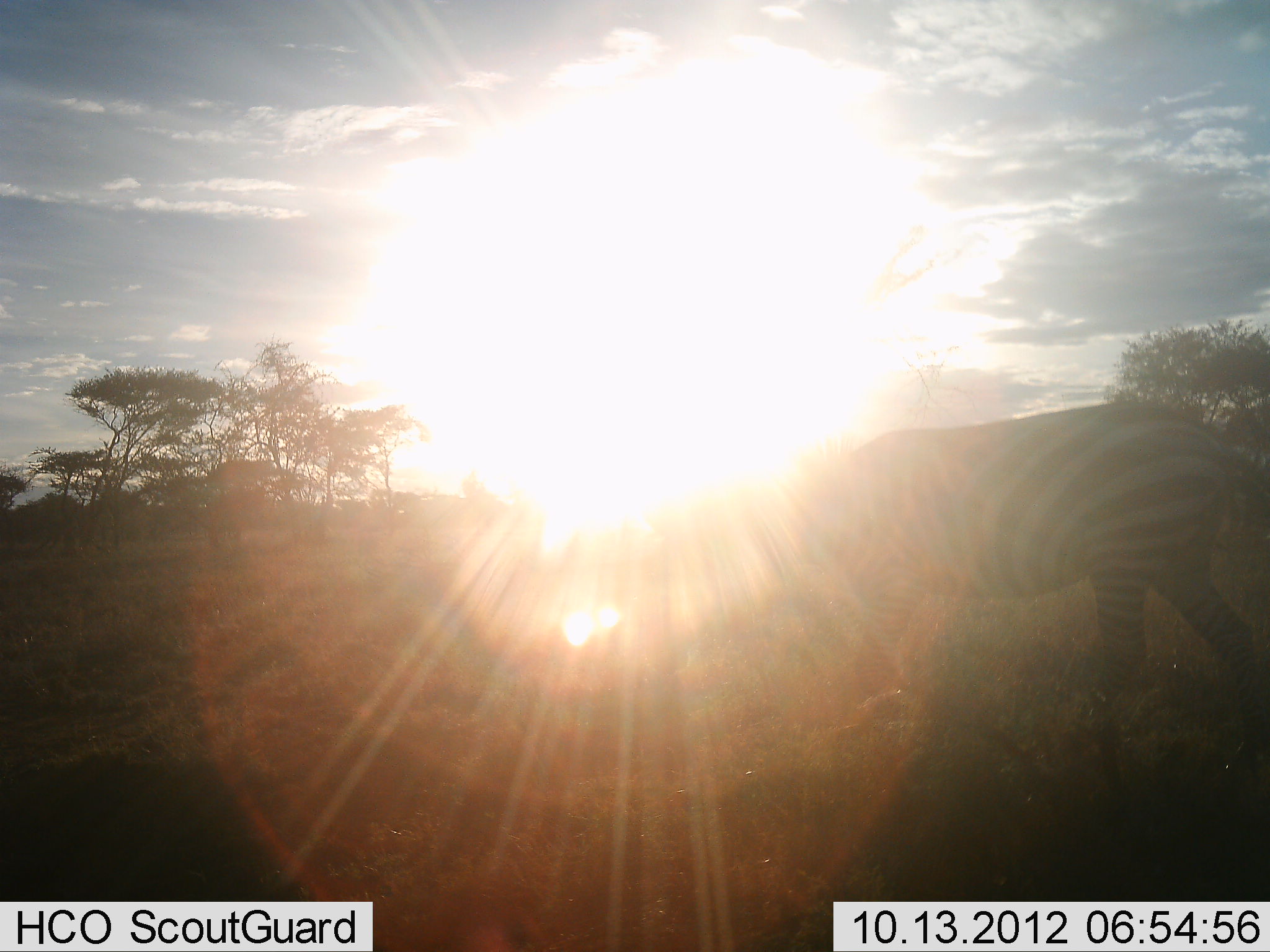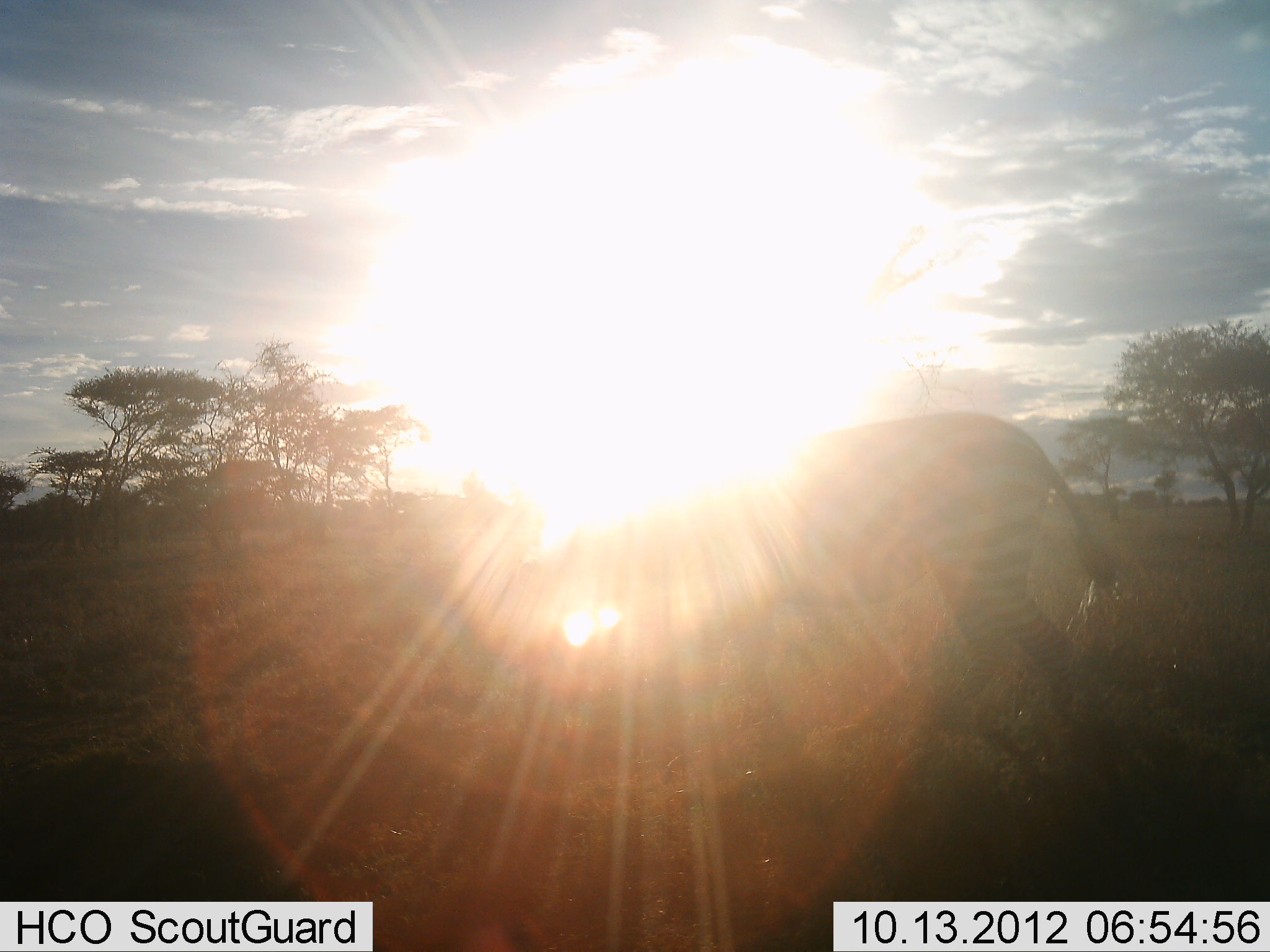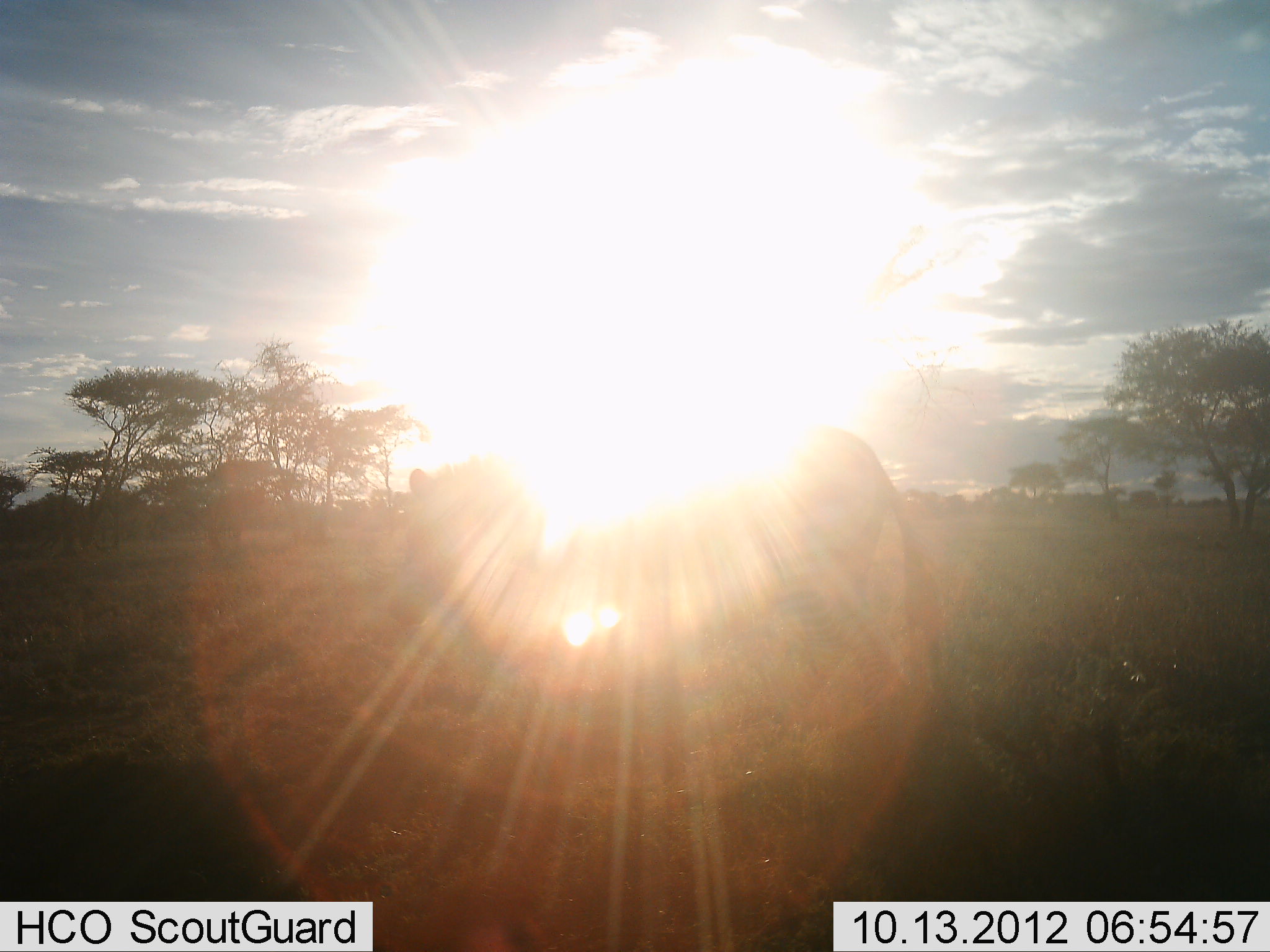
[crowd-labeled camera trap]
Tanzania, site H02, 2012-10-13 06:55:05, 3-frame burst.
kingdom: Animalia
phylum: Chordata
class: Mammalia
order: Perissodactyla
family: Equidae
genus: Equus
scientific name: Equus quagga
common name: plains zebra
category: zebra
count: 1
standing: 20%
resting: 0%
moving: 90%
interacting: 0%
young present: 0%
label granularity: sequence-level